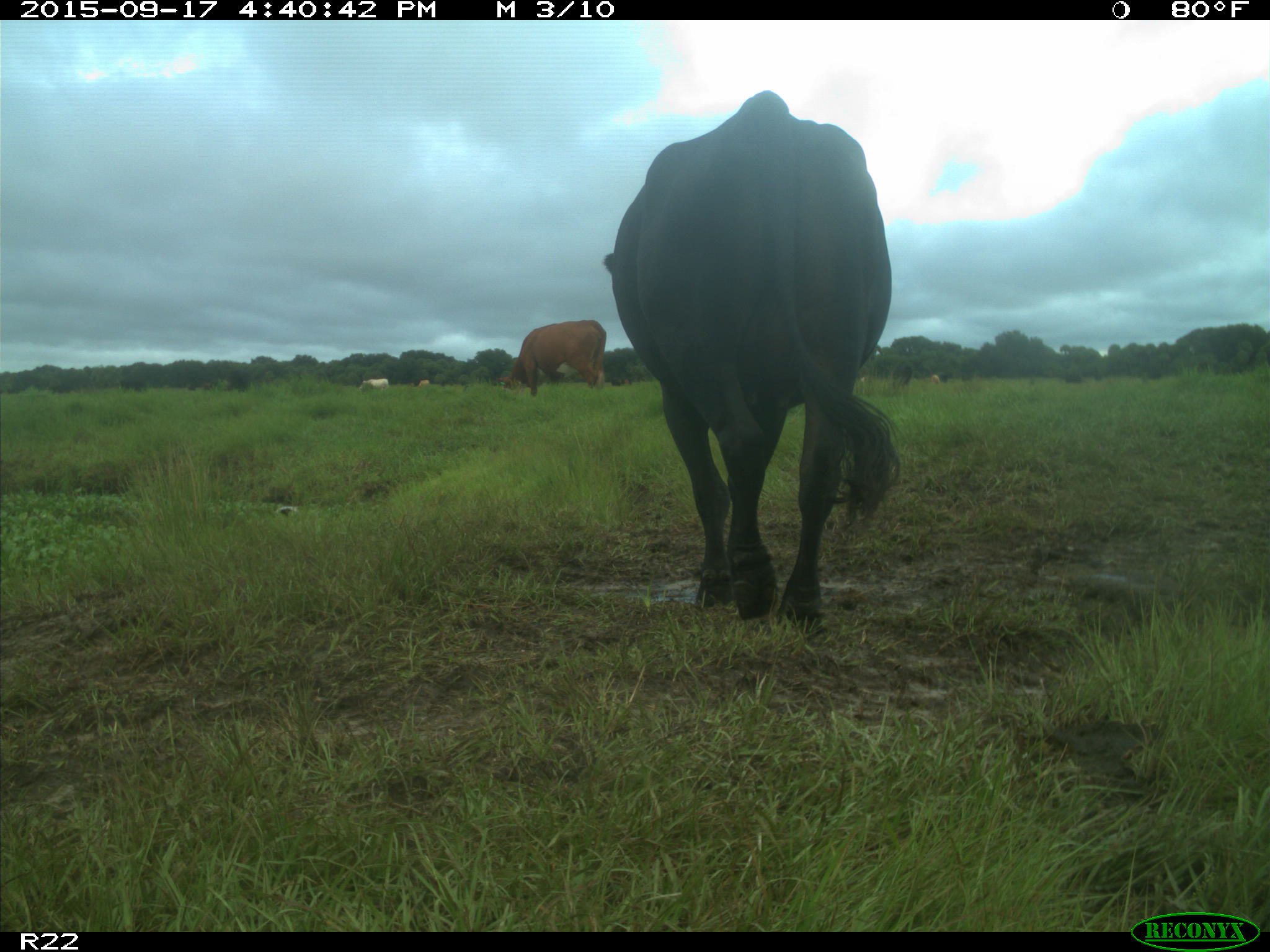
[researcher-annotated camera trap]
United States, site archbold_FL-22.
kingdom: Animalia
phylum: Chordata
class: Mammalia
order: Artiodactyla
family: Bovidae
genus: Bos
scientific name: Bos taurus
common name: domestic cow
Bos taurus (domestic cow).